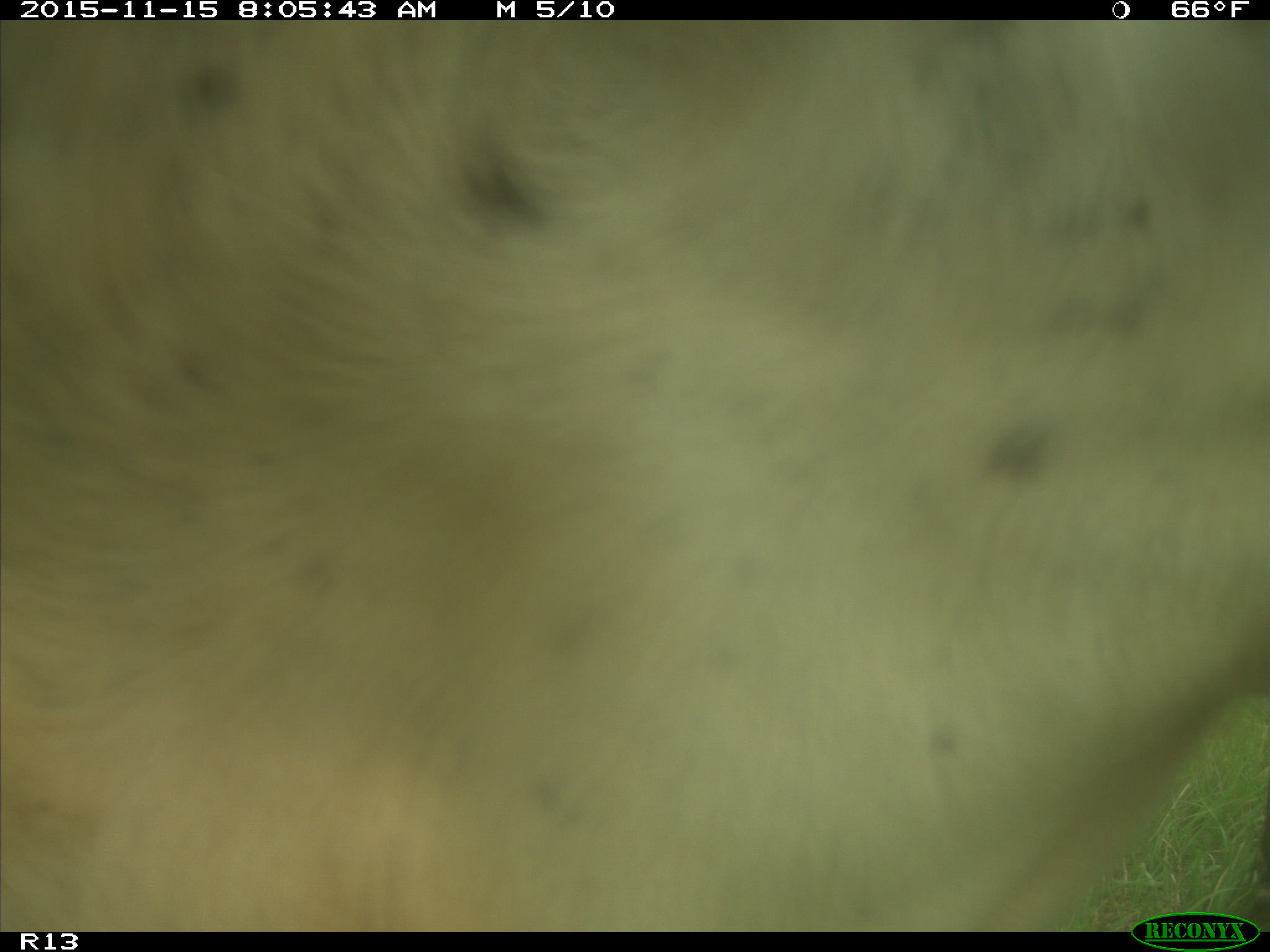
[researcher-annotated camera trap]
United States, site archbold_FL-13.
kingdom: Animalia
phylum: Chordata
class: Mammalia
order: Artiodactyla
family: Bovidae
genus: Bos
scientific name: Bos taurus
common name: domestic cow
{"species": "Bos taurus (domestic cow)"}